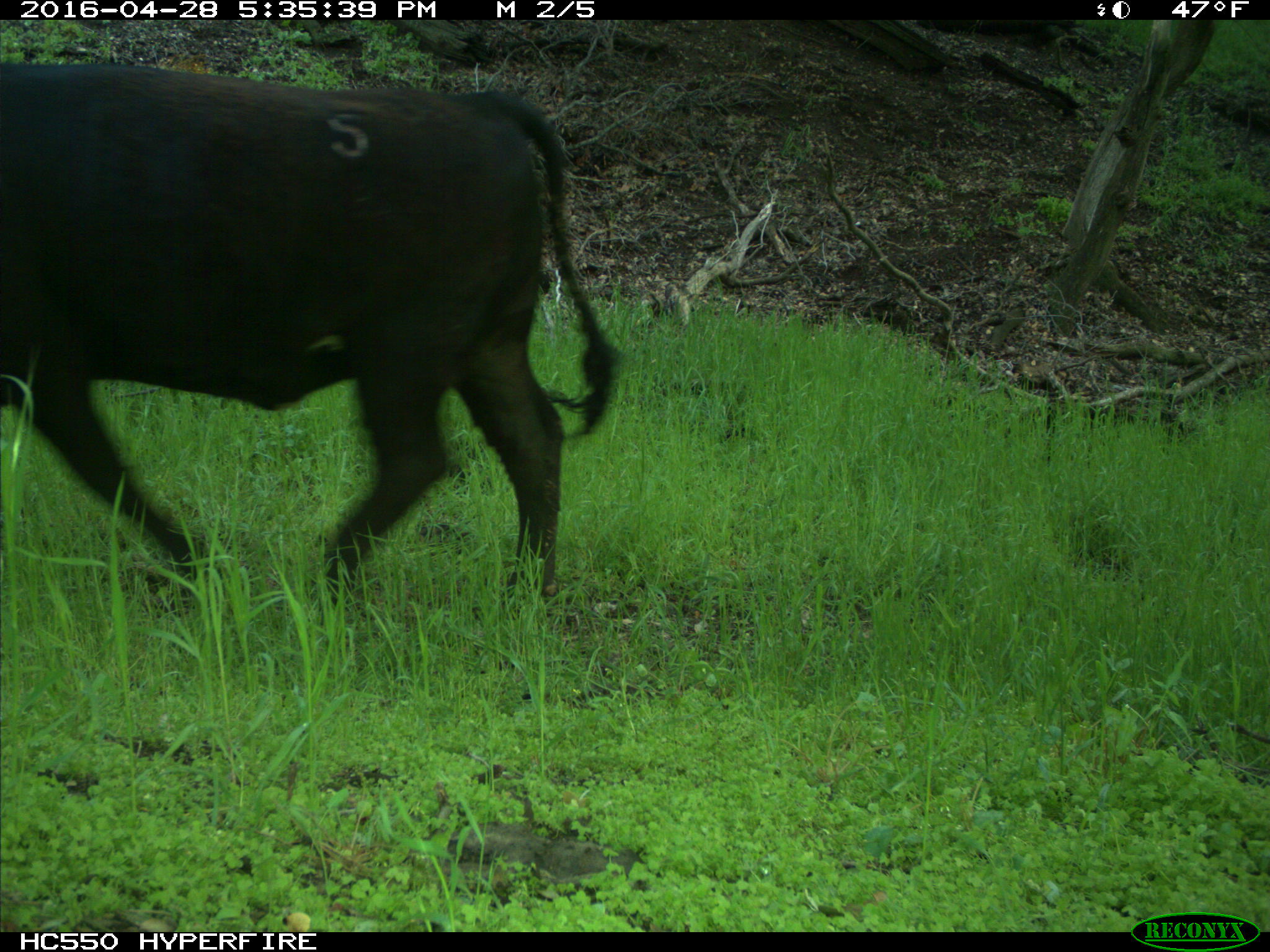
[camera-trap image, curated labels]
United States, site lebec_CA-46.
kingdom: Animalia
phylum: Chordata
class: Mammalia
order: Artiodactyla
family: Bovidae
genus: Bos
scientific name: Bos taurus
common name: domestic cow